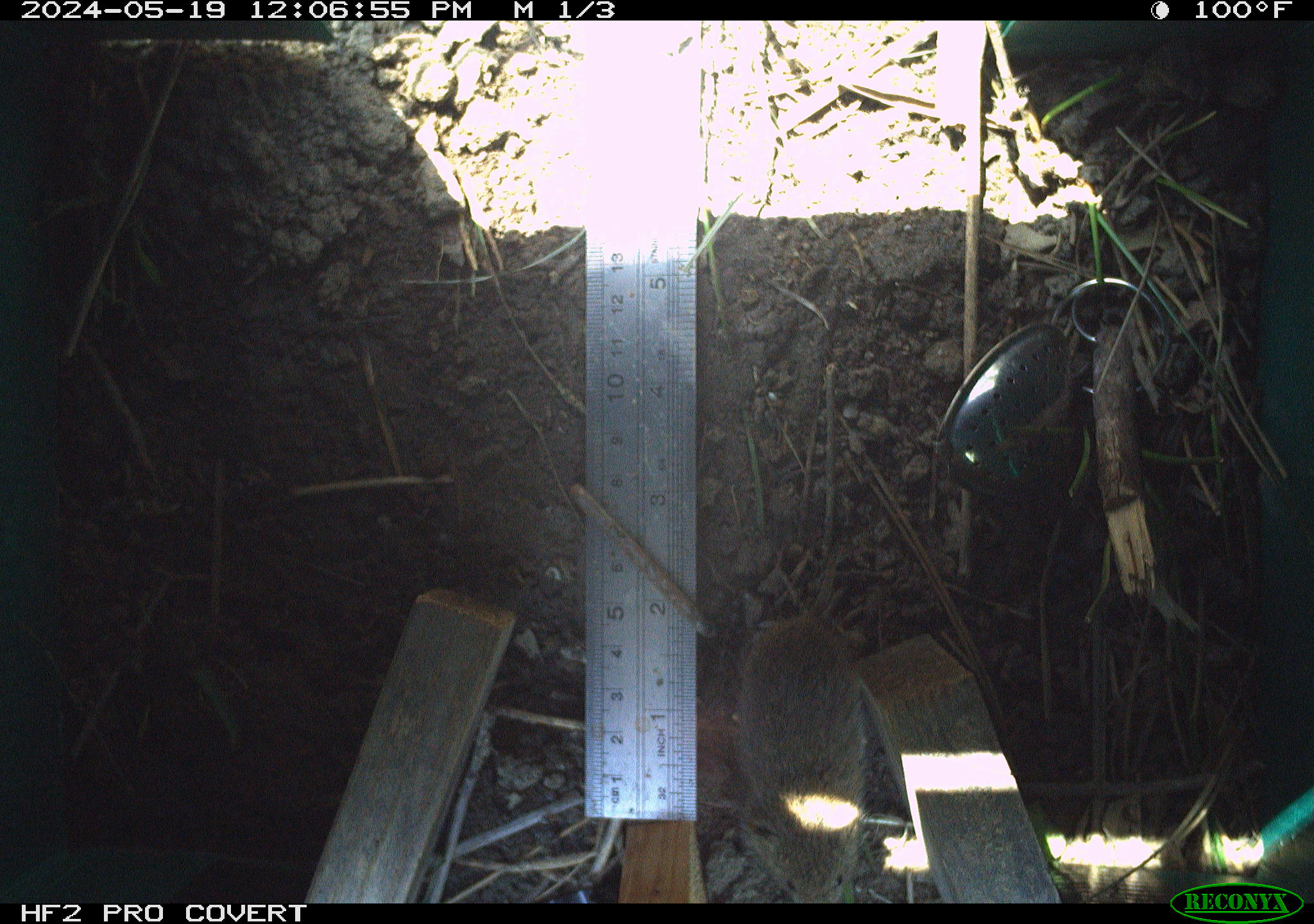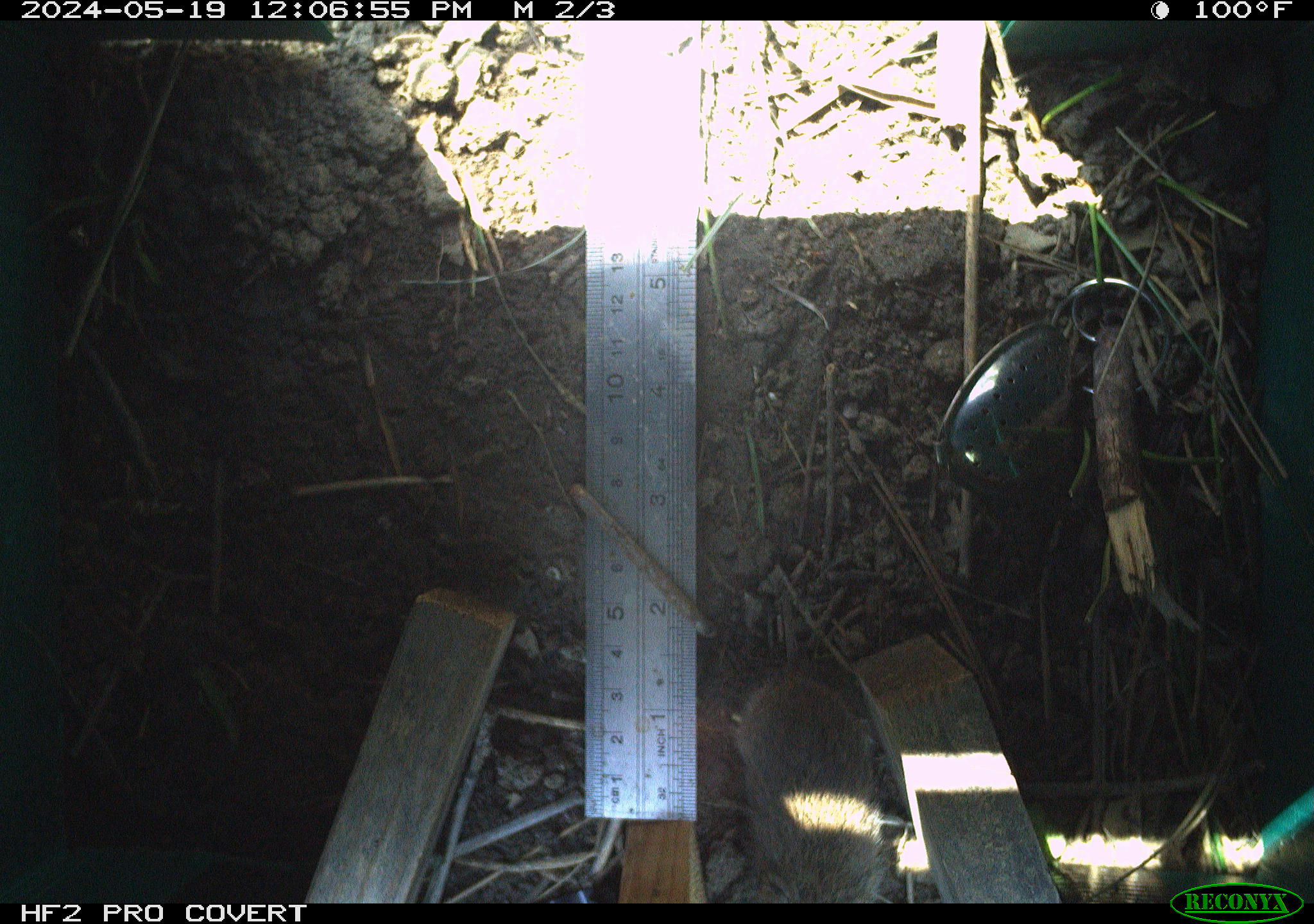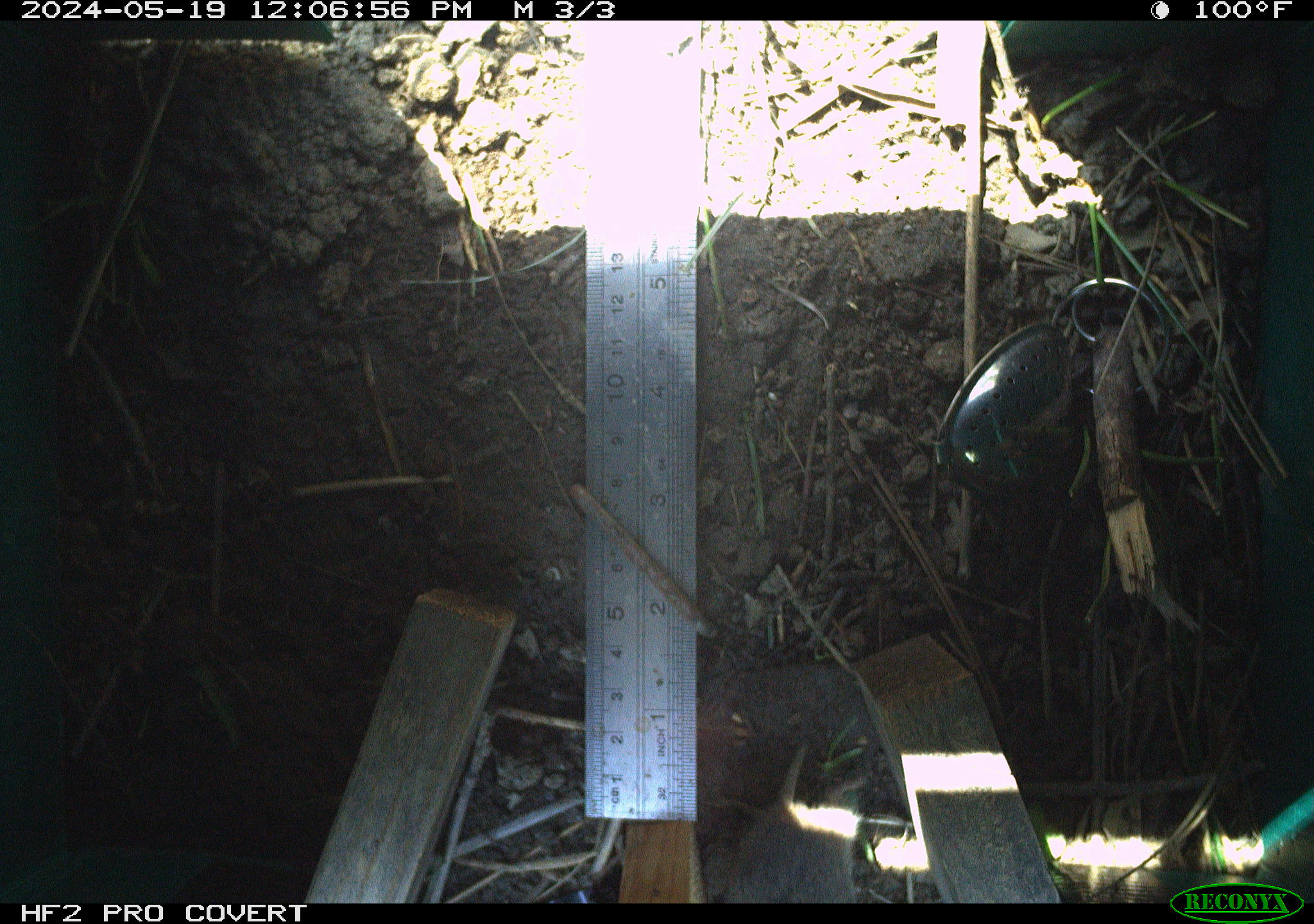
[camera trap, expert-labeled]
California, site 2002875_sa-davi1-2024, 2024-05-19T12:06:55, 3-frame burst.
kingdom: Animalia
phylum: Chordata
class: Mammalia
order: Rodentia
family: Cricetidae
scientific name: Arvicolinae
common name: voles, lemmings, and muskrats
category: arvicolinae subfamily